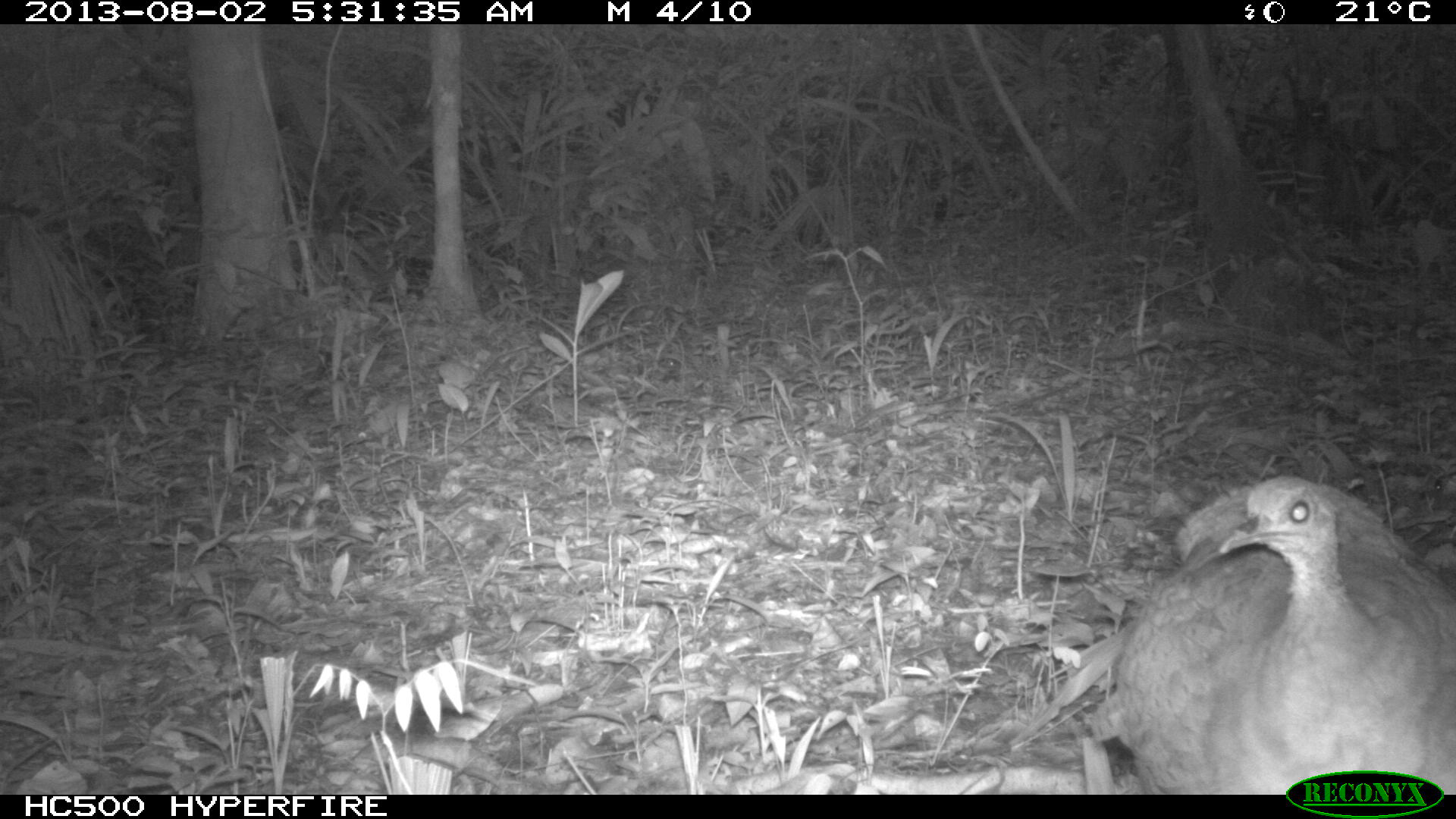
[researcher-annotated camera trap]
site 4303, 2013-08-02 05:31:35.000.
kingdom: Animalia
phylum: Chordata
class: Aves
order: Tinamiformes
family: Tinamidae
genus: Tinamus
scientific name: Tinamus major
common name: great tinamou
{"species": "Tinamus major (great tinamou)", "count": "1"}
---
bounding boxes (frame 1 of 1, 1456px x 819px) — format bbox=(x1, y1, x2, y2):
tinamus major: bbox=(1089, 473, 1450, 792)